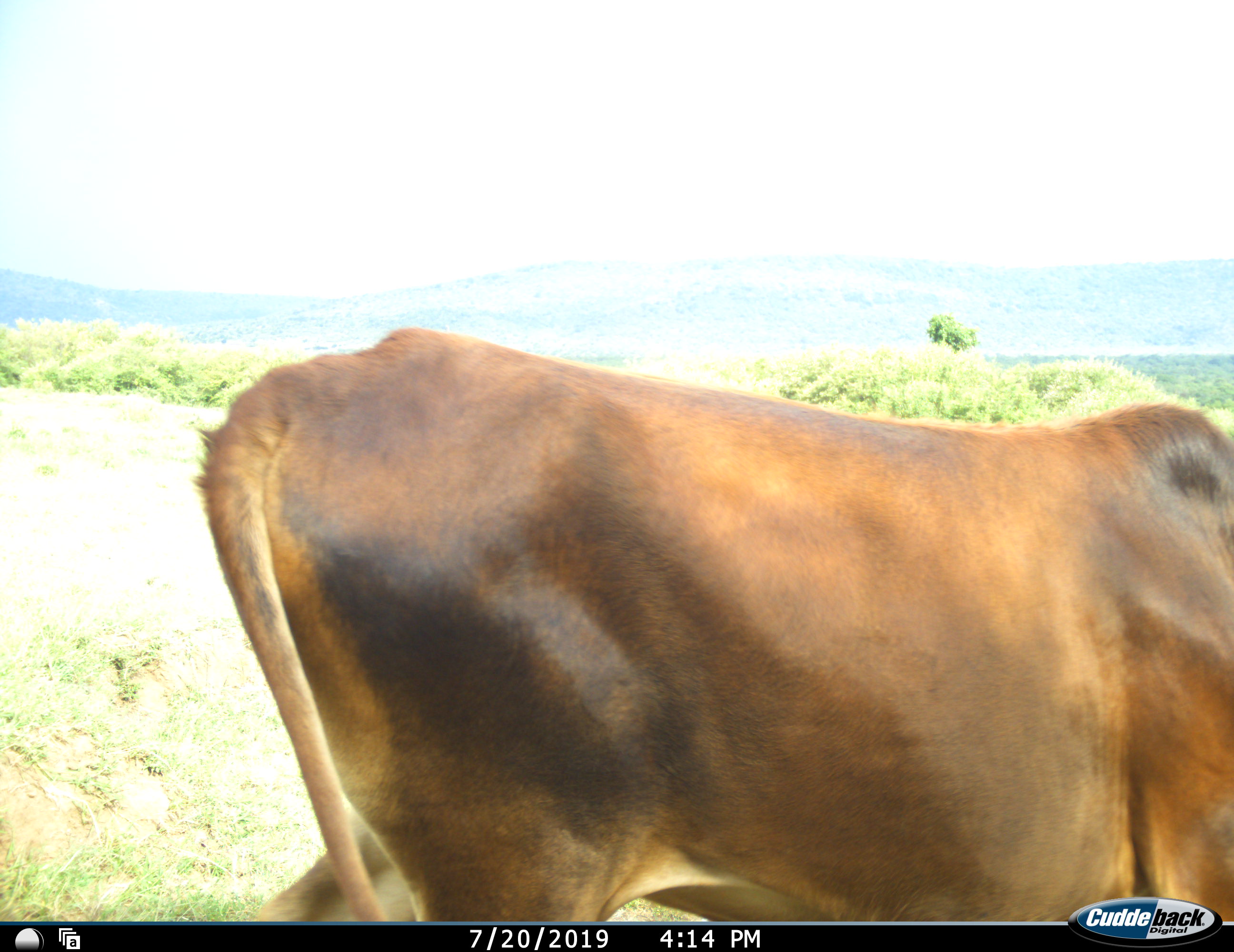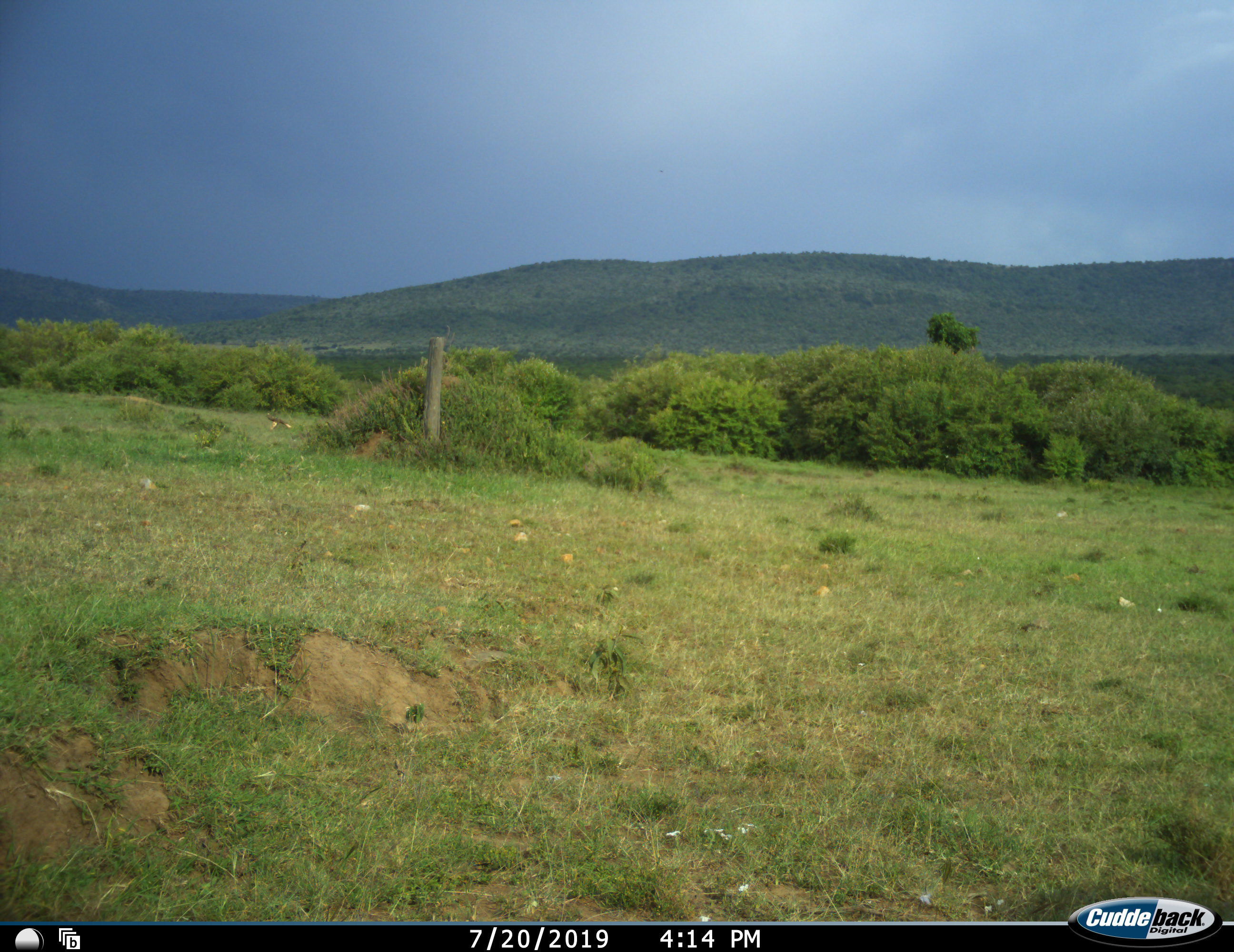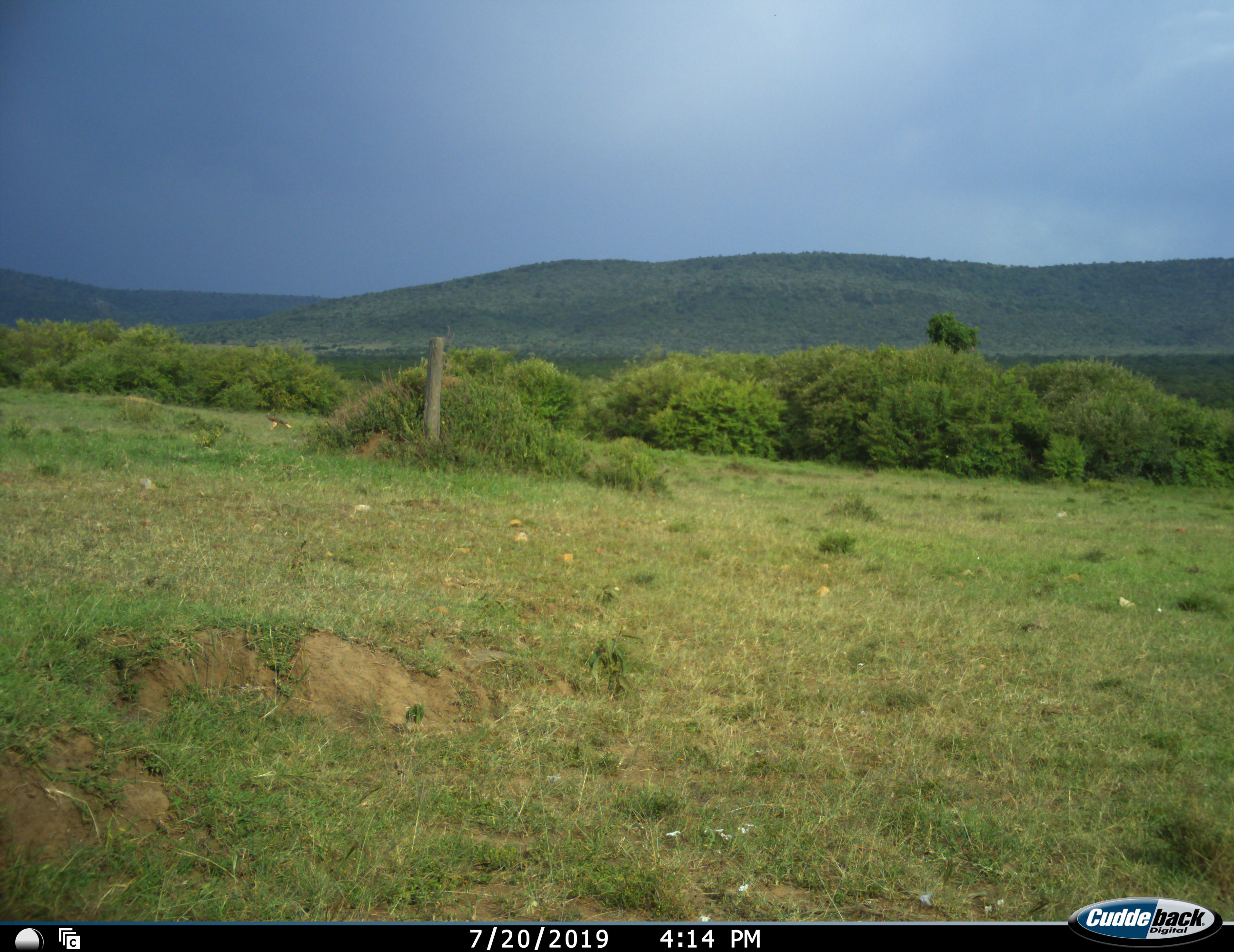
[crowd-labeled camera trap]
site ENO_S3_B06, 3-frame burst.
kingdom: Animalia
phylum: Chordata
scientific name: Vertebrata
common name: domestic animal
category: domesticanimal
Domesticanimal (domestic animal) (Vertebrata), count 1. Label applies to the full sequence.